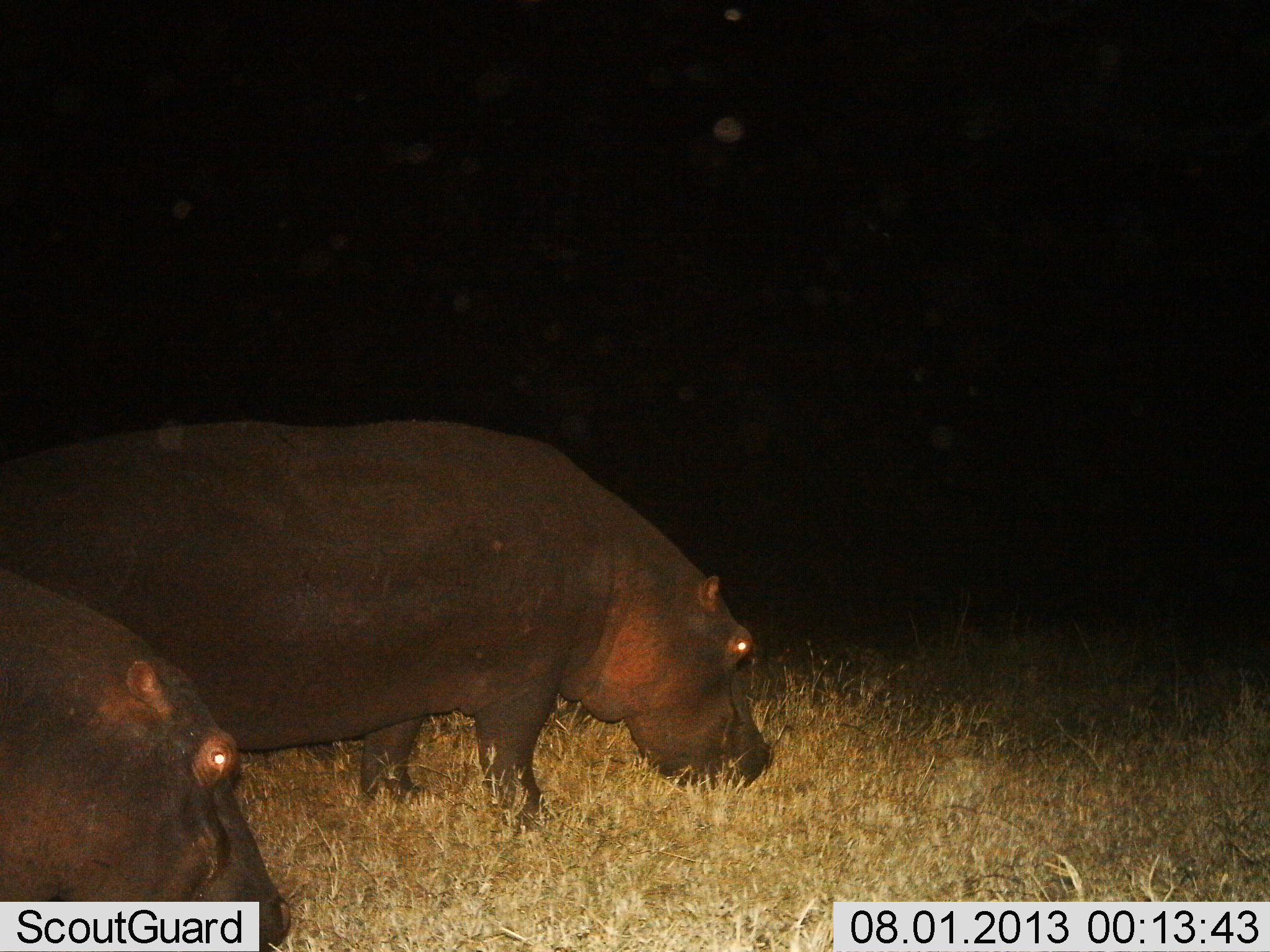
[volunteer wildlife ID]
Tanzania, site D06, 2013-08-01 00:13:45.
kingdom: Animalia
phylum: Chordata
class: Mammalia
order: Artiodactyla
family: Hippopotamidae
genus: Hippopotamus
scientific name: Hippopotamus amphibius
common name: hippopotamus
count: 2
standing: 30%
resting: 0%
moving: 0%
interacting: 0%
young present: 0%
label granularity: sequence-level